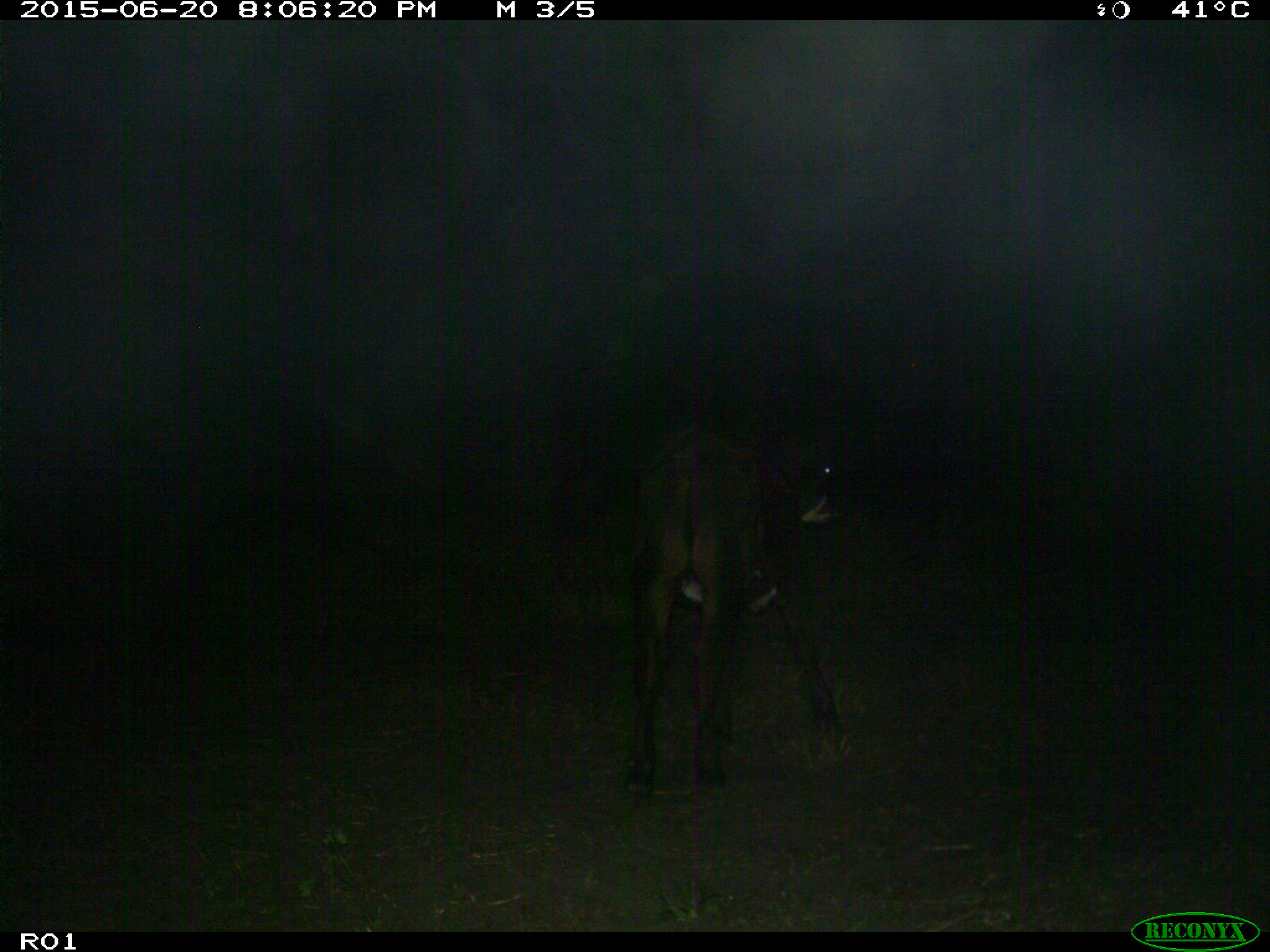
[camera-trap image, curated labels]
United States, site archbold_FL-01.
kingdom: Animalia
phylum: Chordata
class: Mammalia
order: Artiodactyla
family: Bovidae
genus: Bos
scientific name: Bos taurus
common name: domestic cow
Bos taurus (domestic cow).